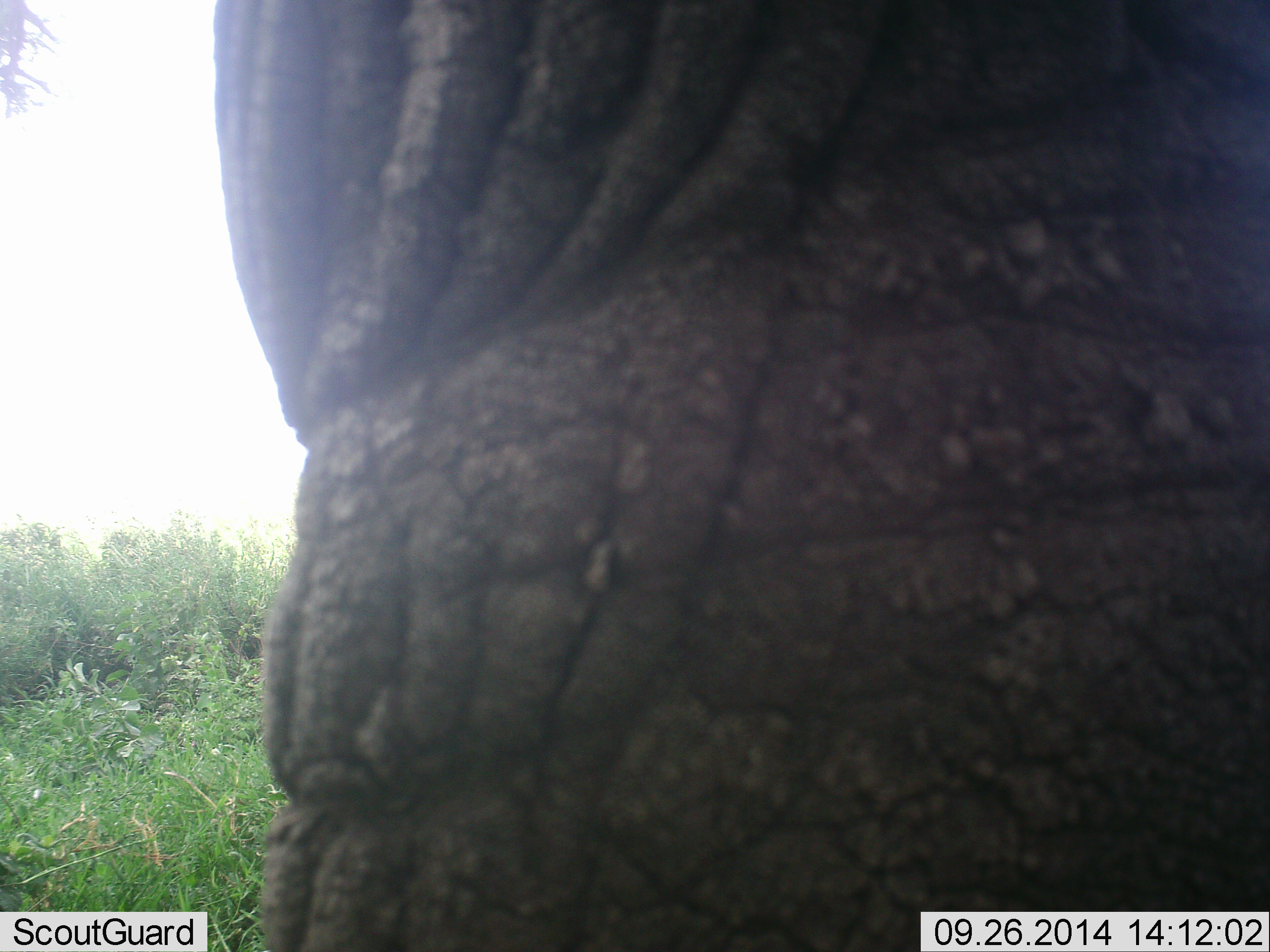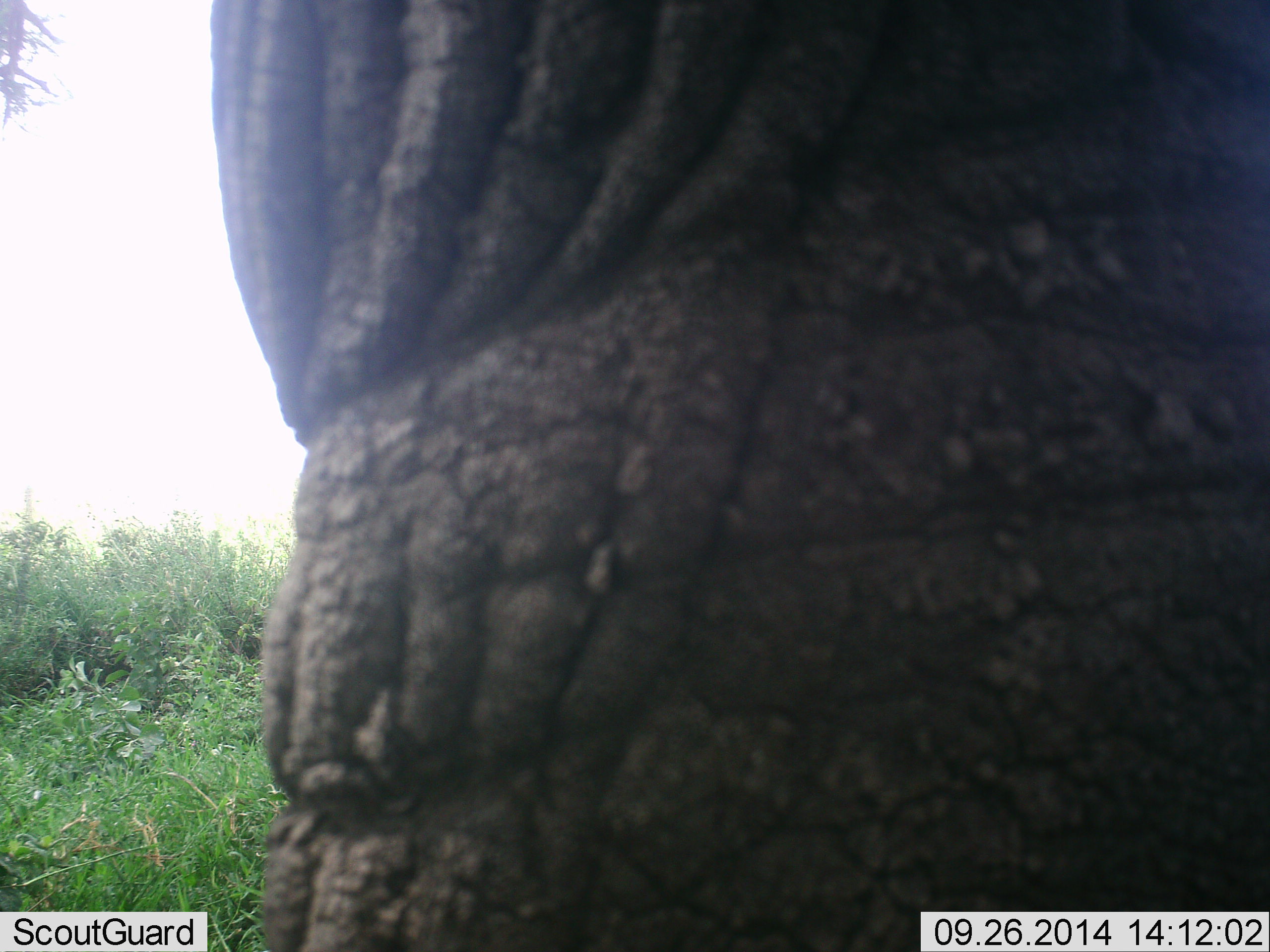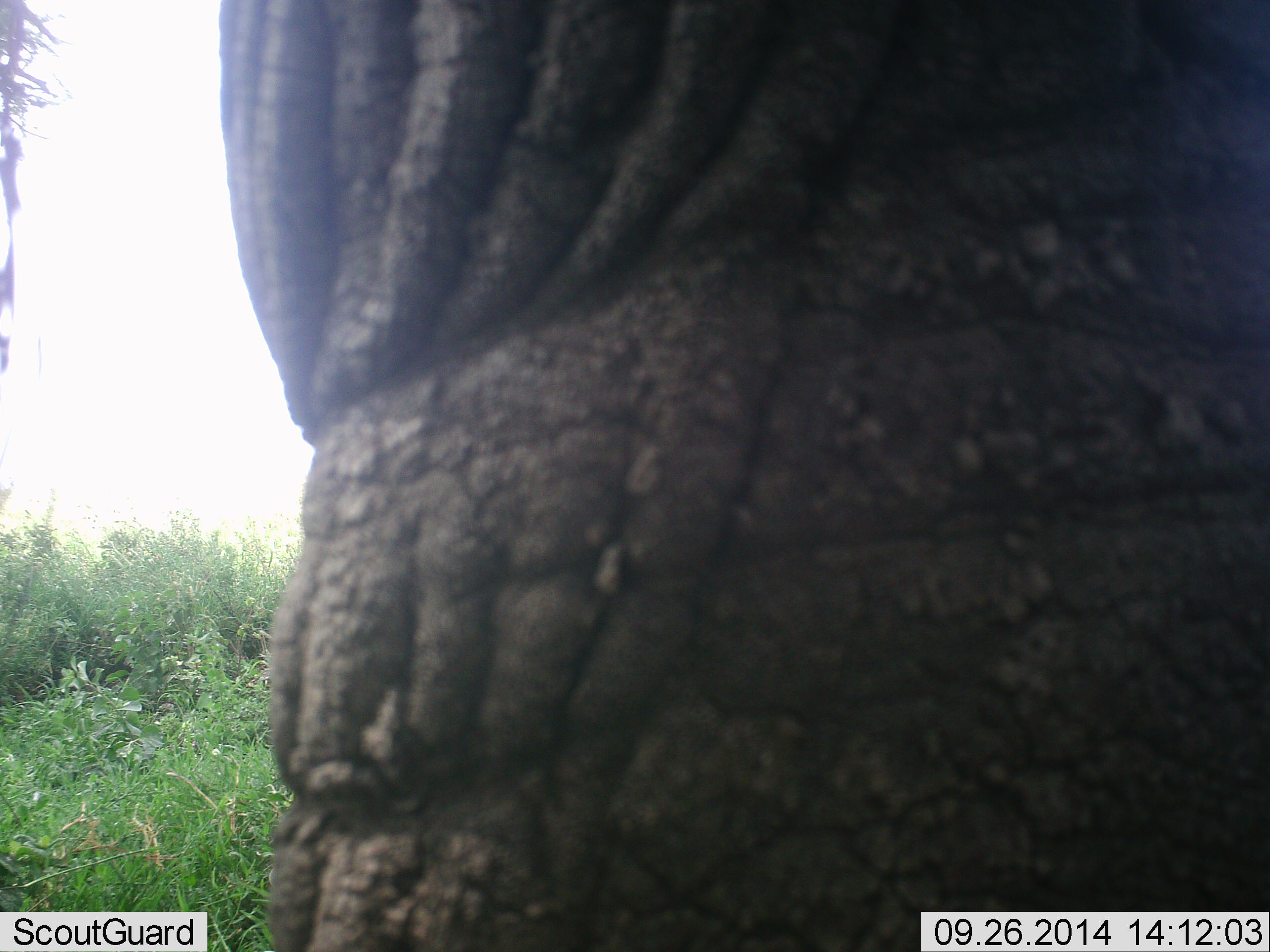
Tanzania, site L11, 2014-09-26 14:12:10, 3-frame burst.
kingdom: Animalia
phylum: Chordata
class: Mammalia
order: Proboscidea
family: Elephantidae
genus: Loxodonta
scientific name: Loxodonta africana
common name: african bush elephant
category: elephant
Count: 1.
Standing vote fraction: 100%.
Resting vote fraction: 0%.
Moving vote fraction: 0%.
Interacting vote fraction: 0%.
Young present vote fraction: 0%.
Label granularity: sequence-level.